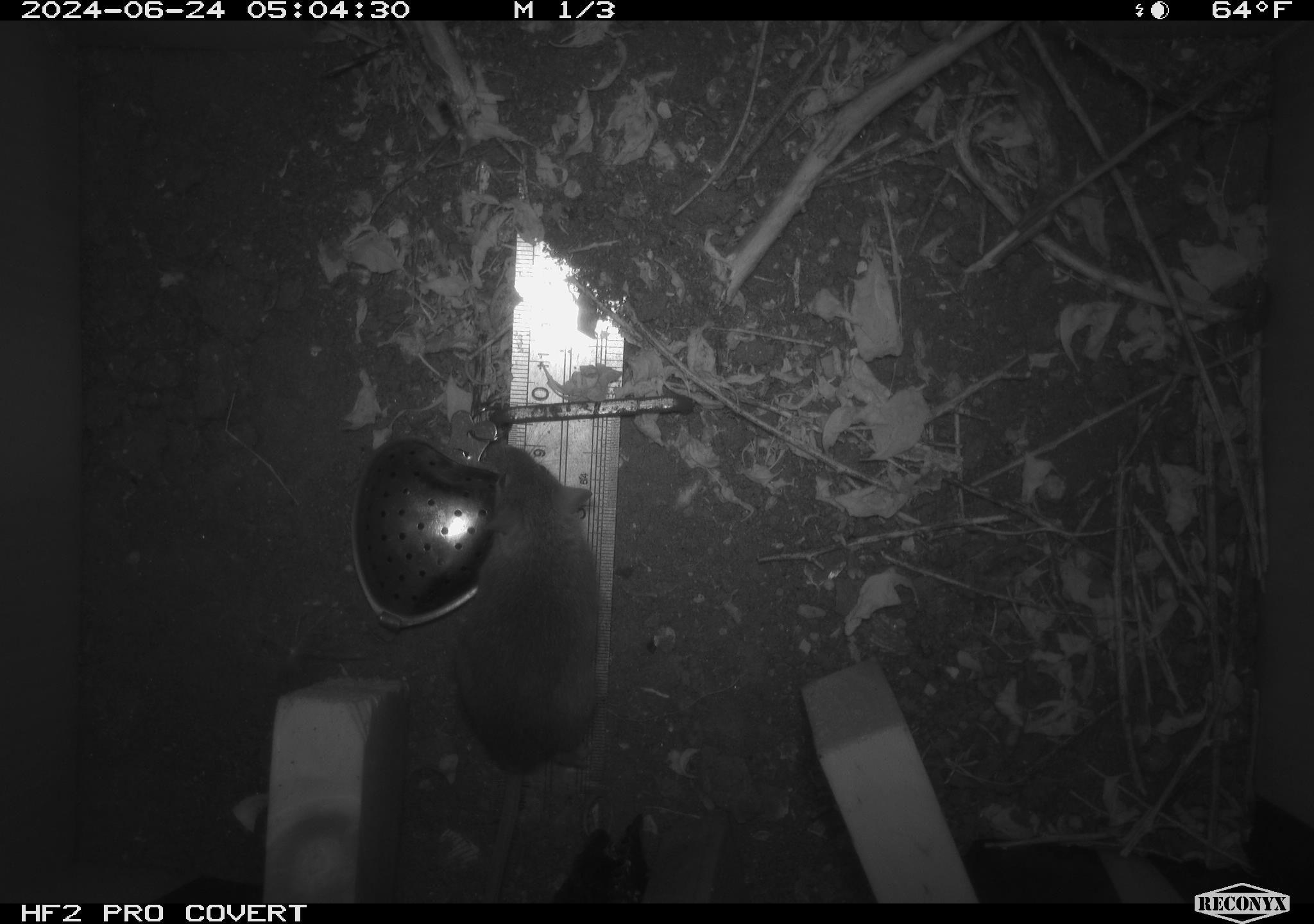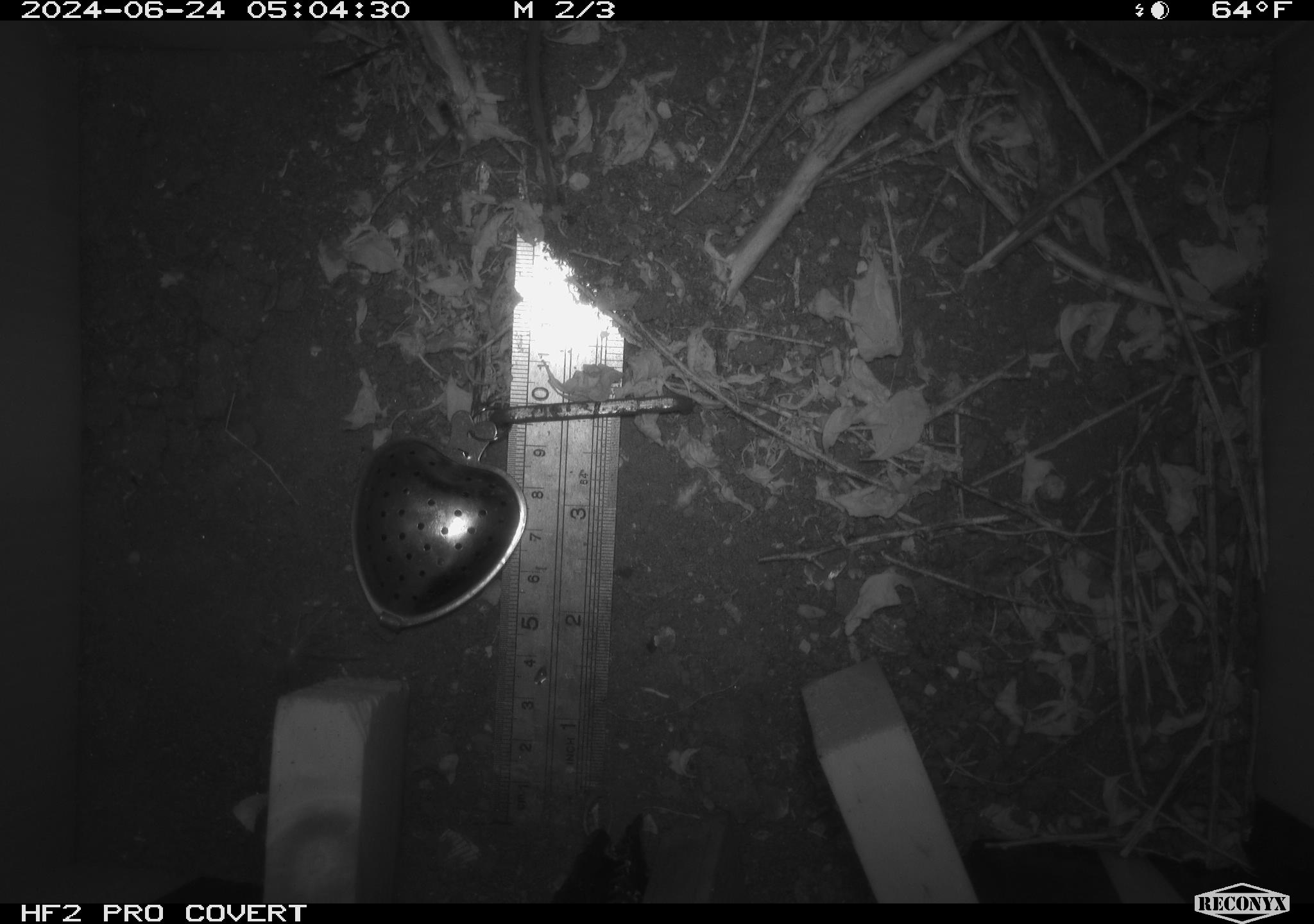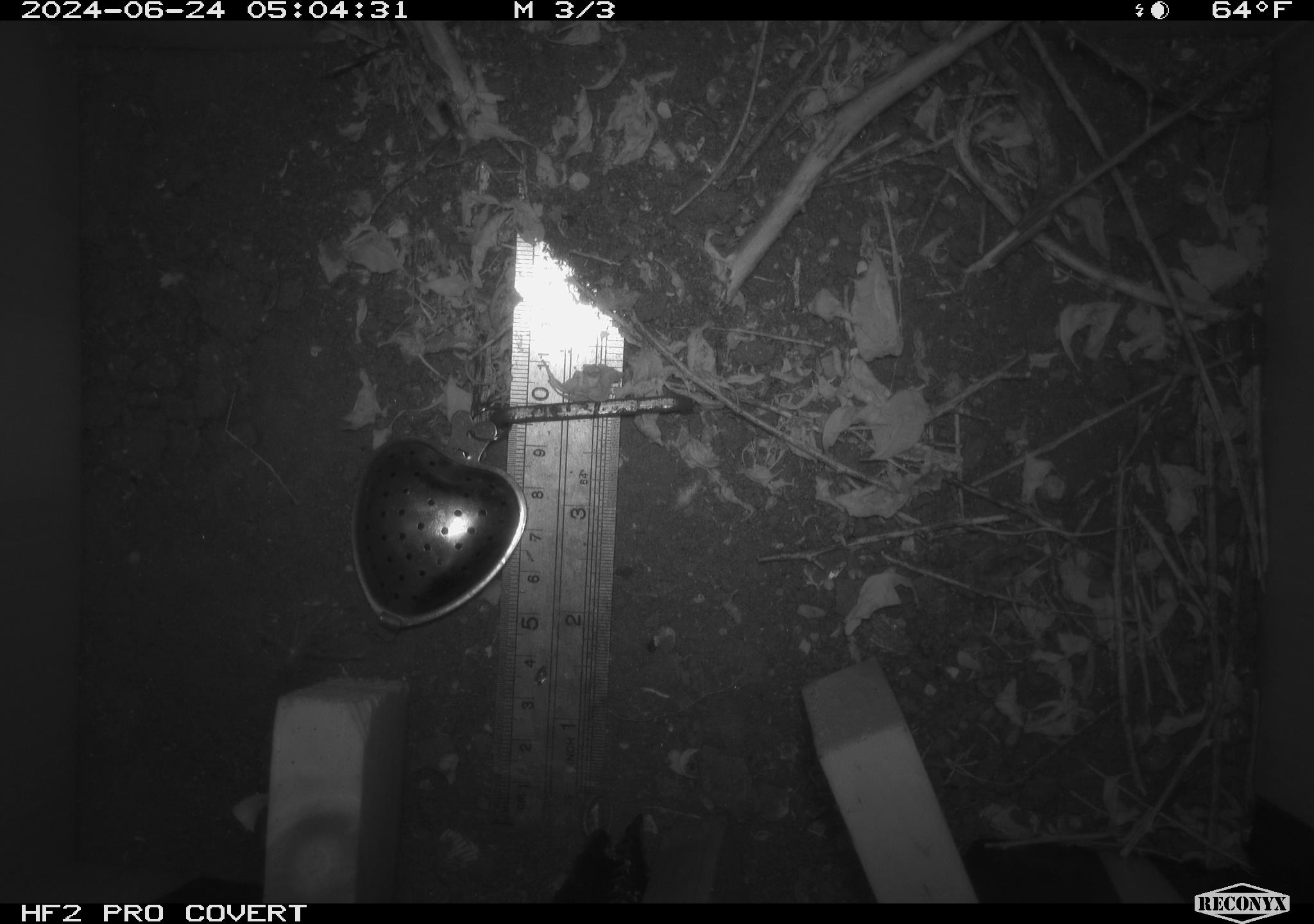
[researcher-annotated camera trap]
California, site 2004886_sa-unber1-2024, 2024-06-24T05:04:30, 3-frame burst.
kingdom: Animalia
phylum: Chordata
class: Mammalia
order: Rodentia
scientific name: Rodentia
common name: mouse species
Mouse species (Rodentia).